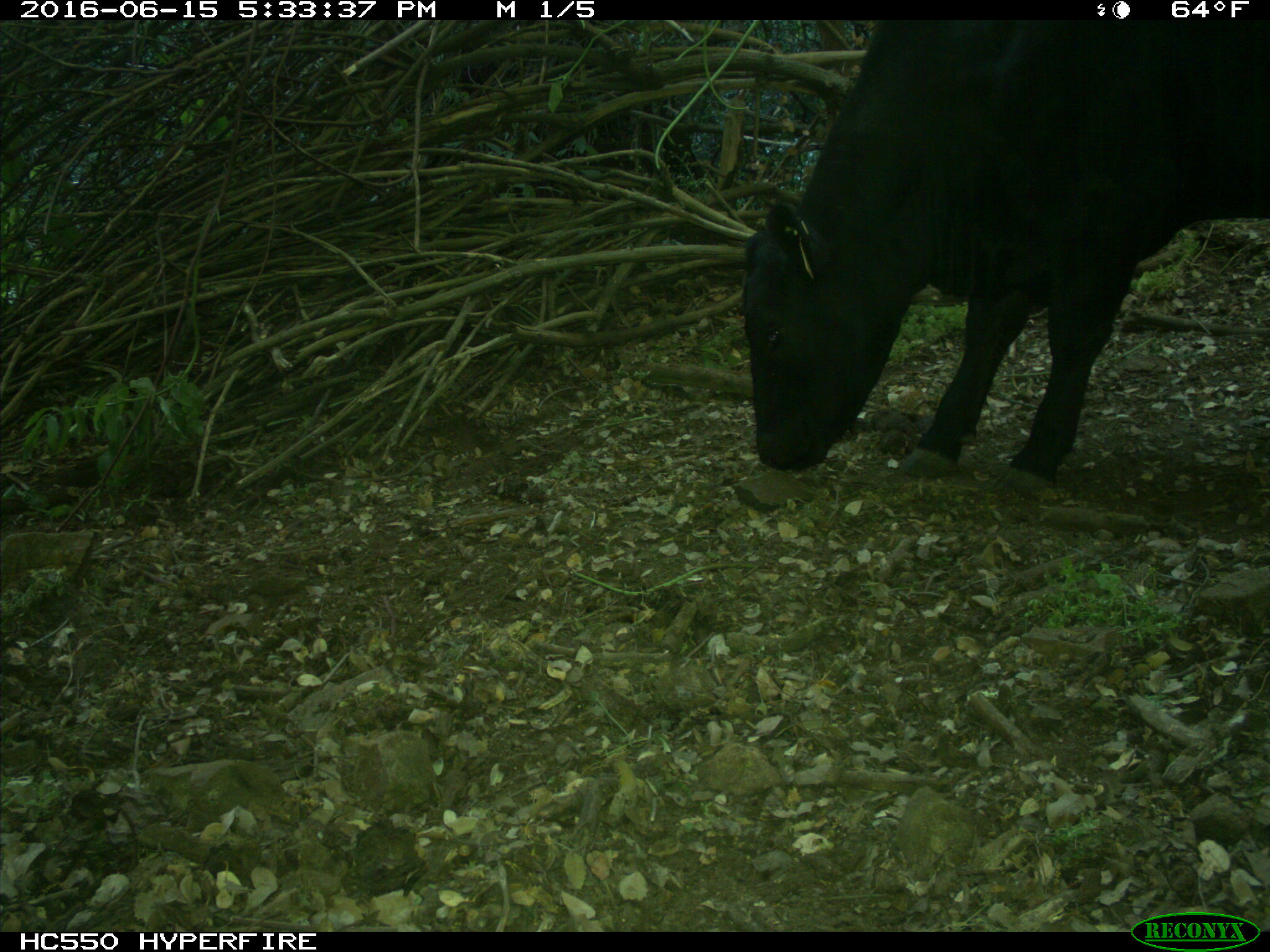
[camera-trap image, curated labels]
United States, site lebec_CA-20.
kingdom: Animalia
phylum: Chordata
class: Mammalia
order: Artiodactyla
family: Bovidae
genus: Bos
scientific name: Bos taurus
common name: domestic cow